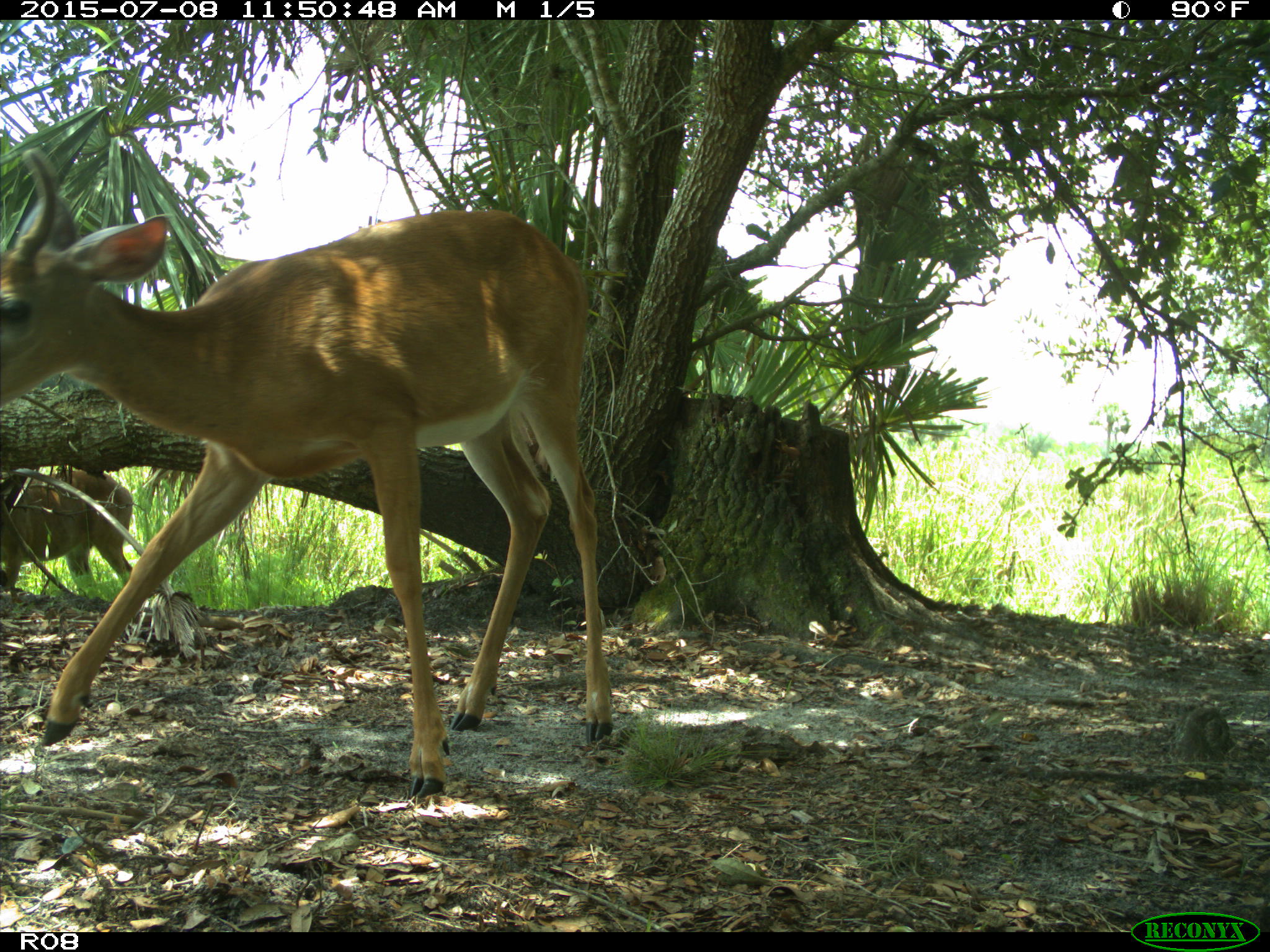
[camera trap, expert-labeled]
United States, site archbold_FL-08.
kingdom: Animalia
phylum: Chordata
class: Mammalia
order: Artiodactyla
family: Cervidae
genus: Odocoileus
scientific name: Odocoileus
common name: deer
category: unidentified deer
Unidentified deer (deer) (Odocoileus).